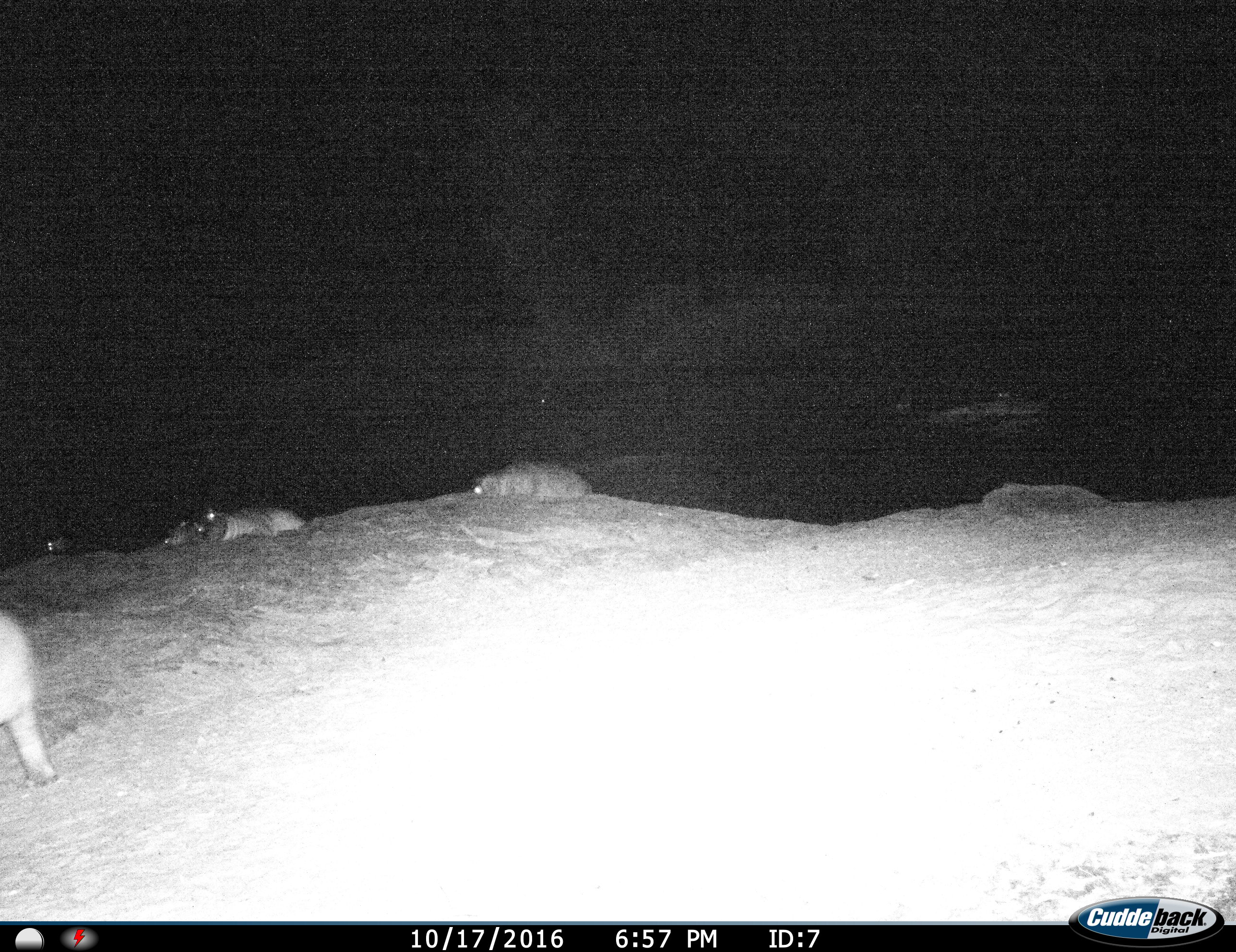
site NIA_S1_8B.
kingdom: Animalia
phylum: Chordata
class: Mammalia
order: Artiodactyla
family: Hippopotamidae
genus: Hippopotamus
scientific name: Hippopotamus amphibius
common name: hippopotamus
Hippopotamus (Hippopotamus amphibius), count 5. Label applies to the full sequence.